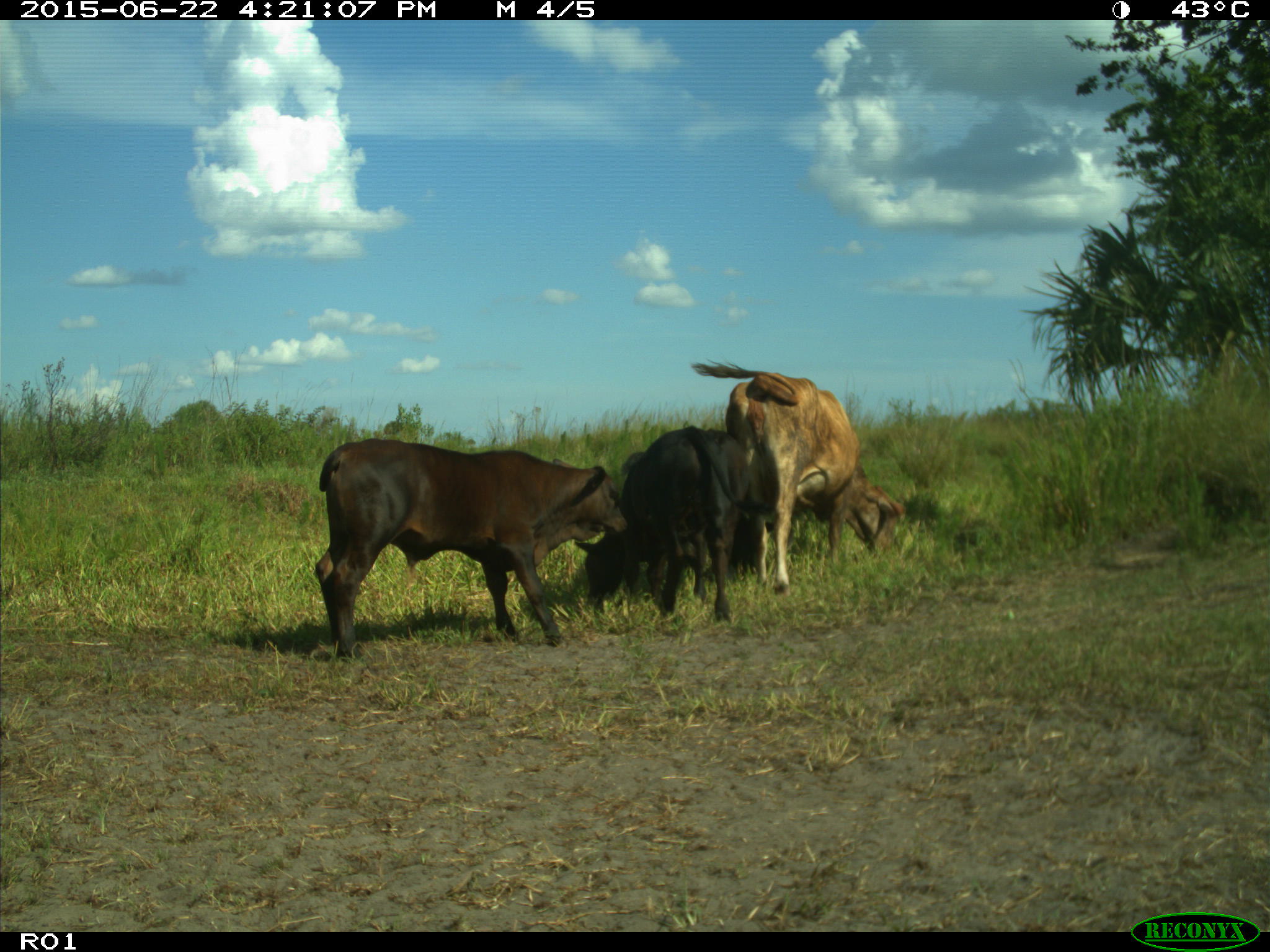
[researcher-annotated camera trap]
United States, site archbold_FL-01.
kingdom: Animalia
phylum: Chordata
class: Mammalia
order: Artiodactyla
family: Bovidae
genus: Bos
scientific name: Bos taurus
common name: domestic cow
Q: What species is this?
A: Bos taurus (domestic cow).